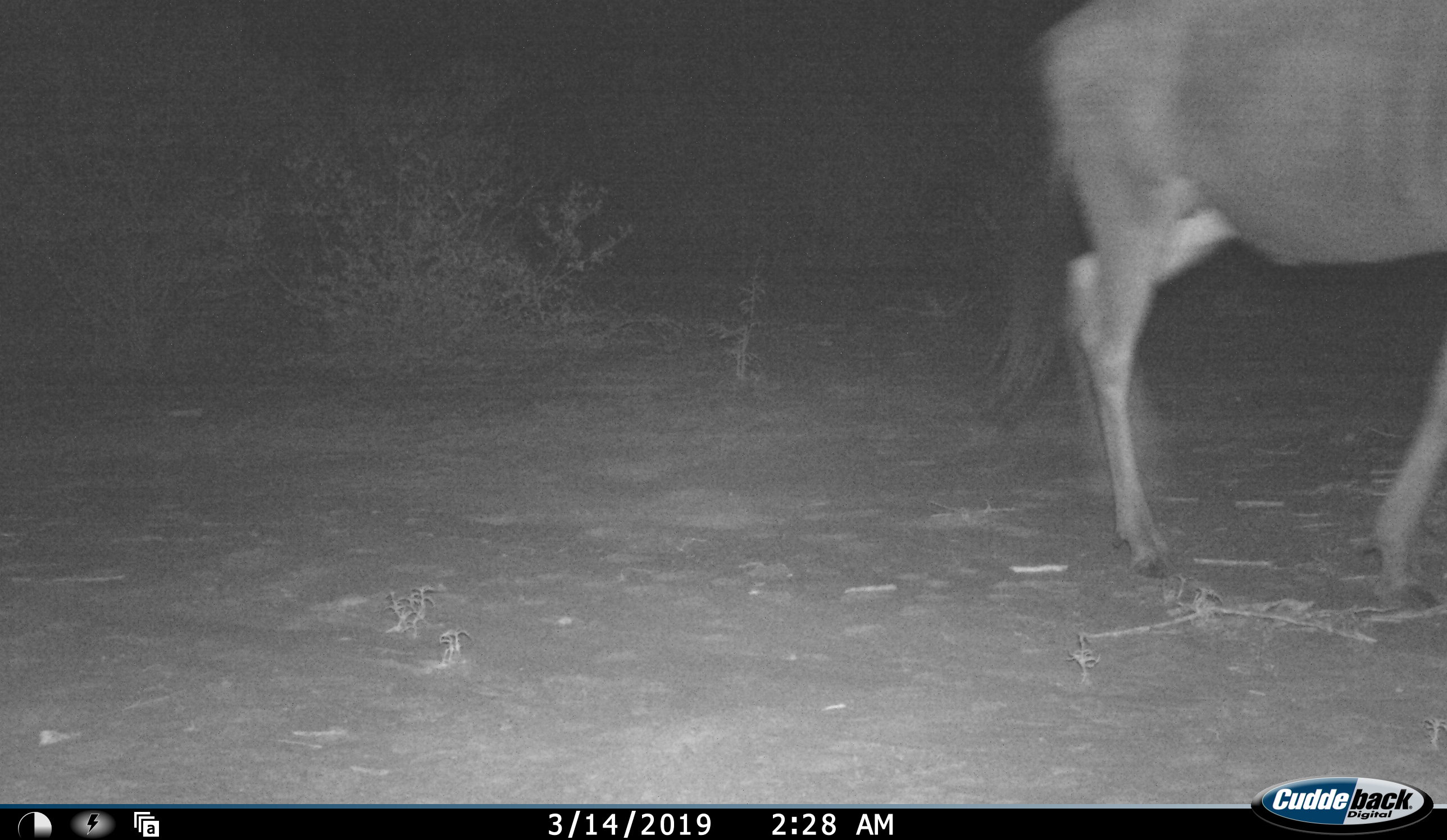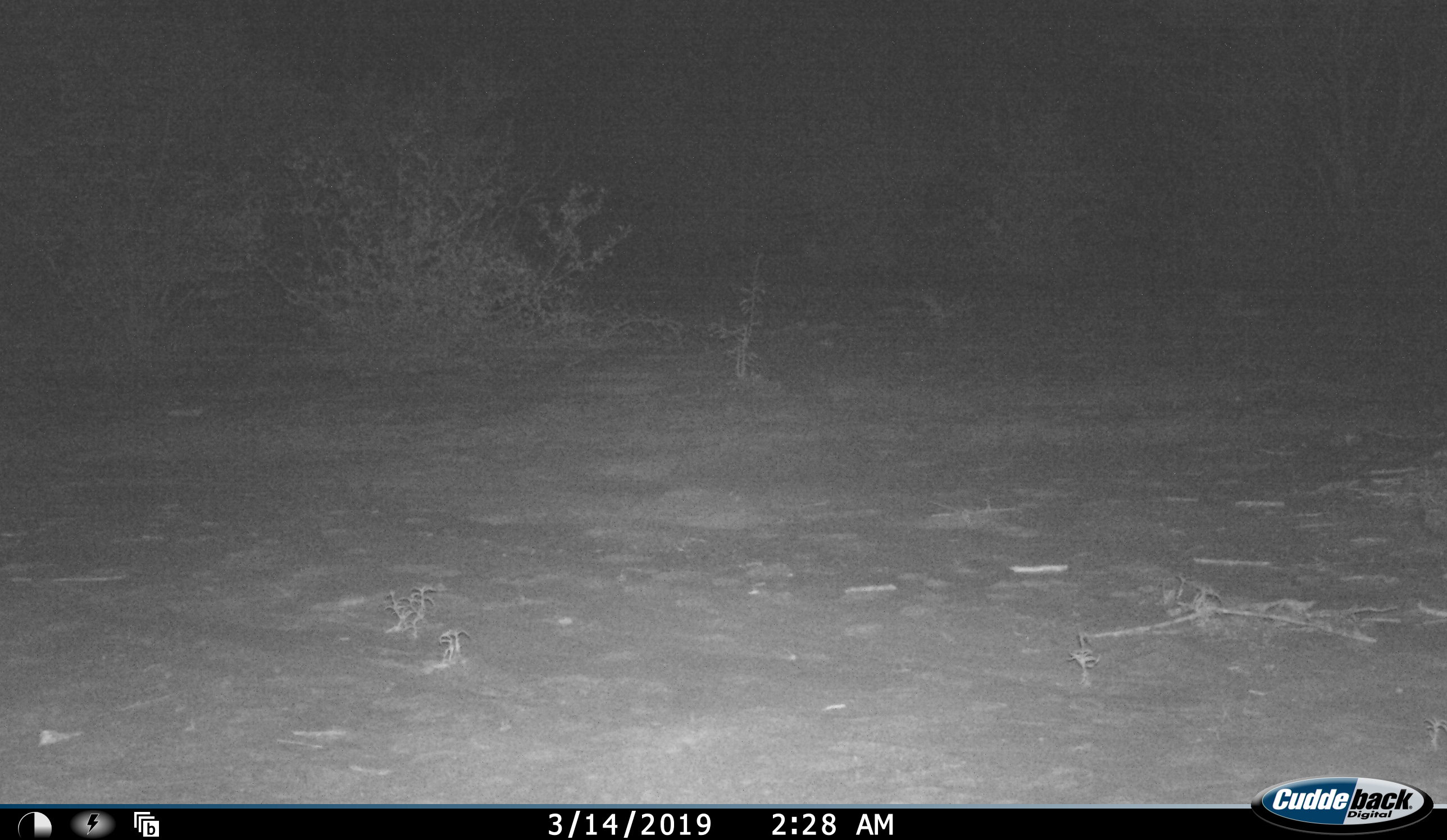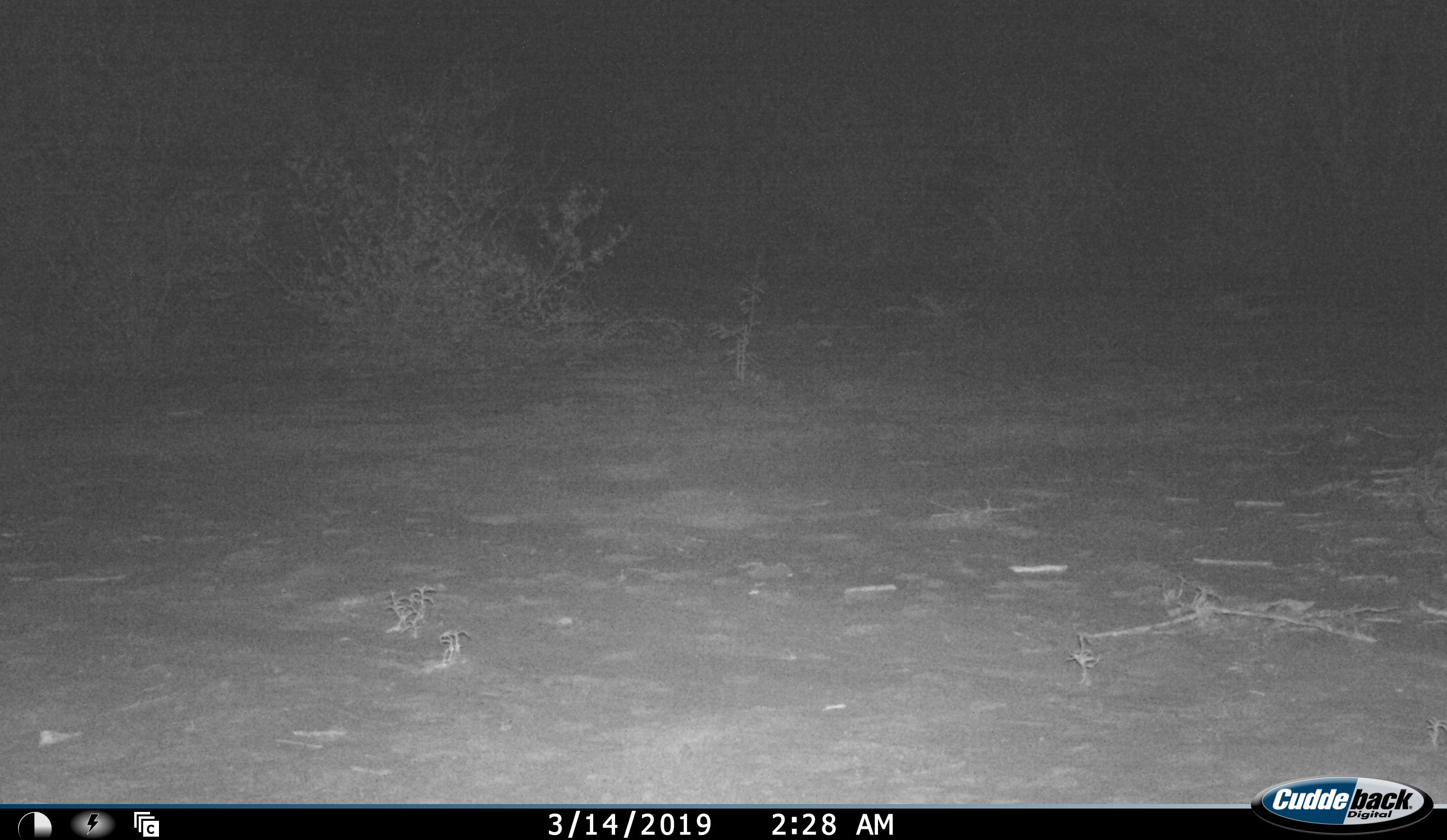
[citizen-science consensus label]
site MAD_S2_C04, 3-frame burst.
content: unidentified animal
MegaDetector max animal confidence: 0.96